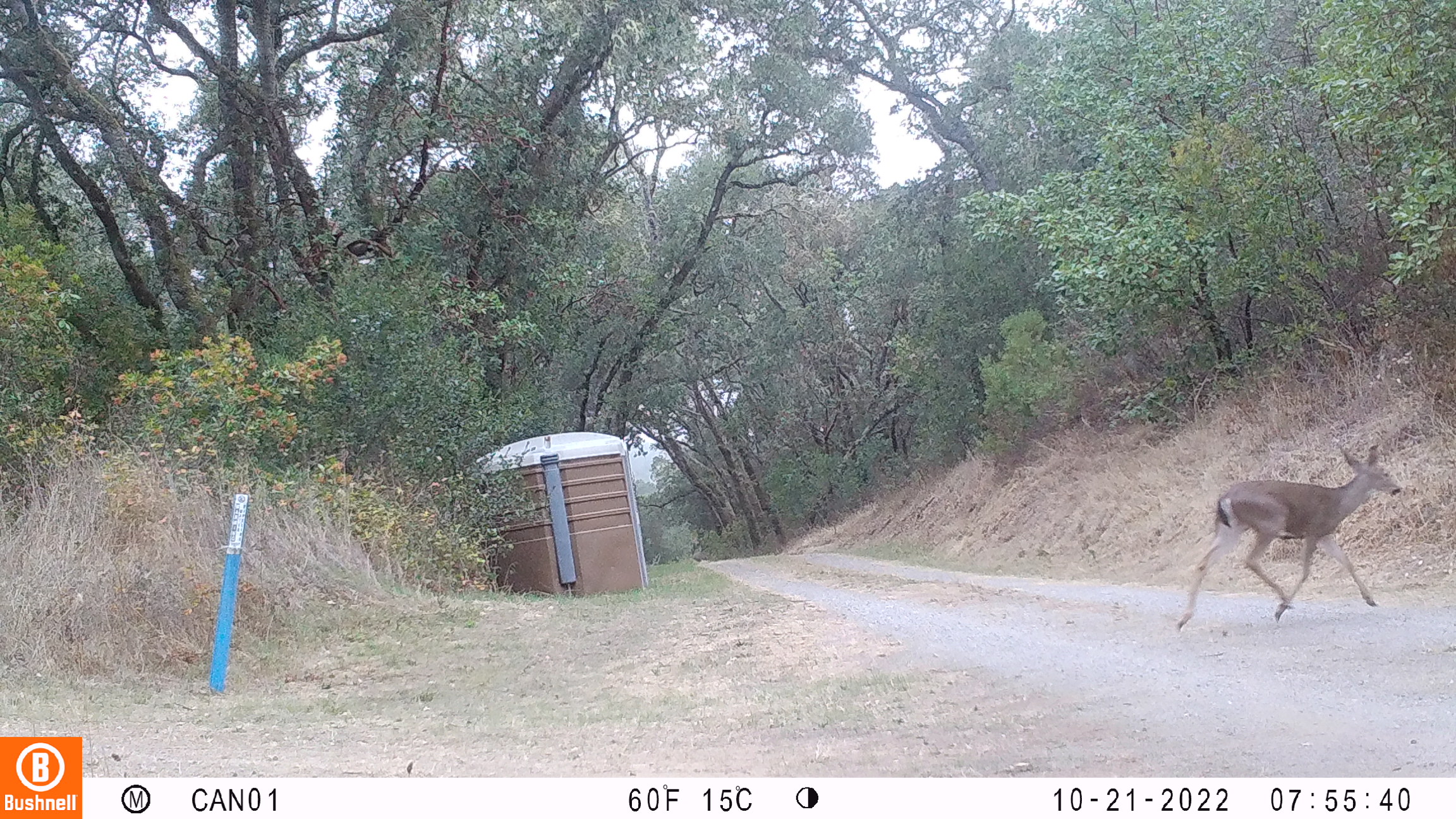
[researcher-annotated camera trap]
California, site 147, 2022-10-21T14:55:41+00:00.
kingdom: Animalia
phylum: Chordata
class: Mammalia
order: Artiodactyla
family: Cervidae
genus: Odocoileus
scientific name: Odocoileus hemionus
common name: mule deer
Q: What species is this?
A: Mule deer (Odocoileus hemionus).